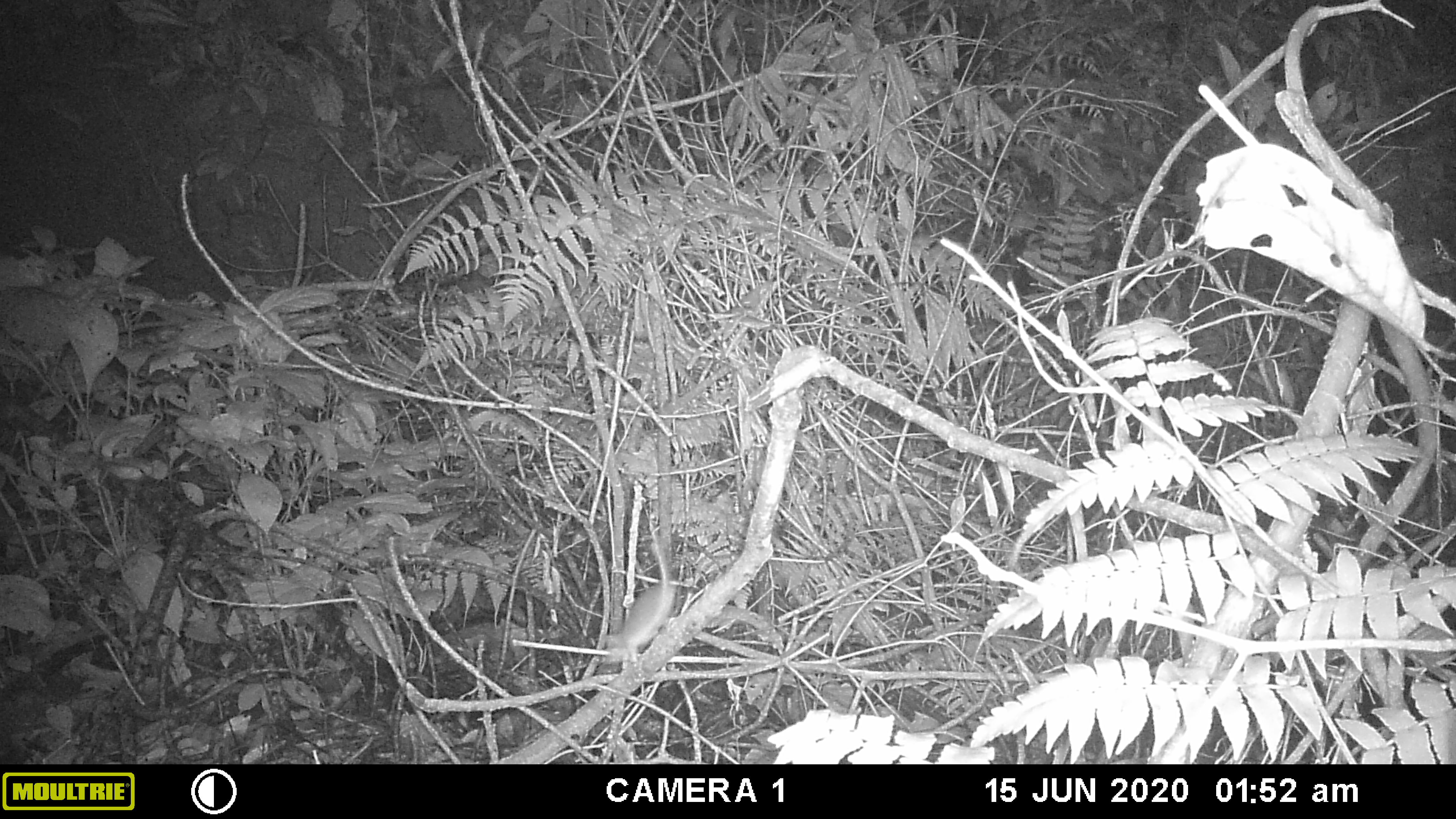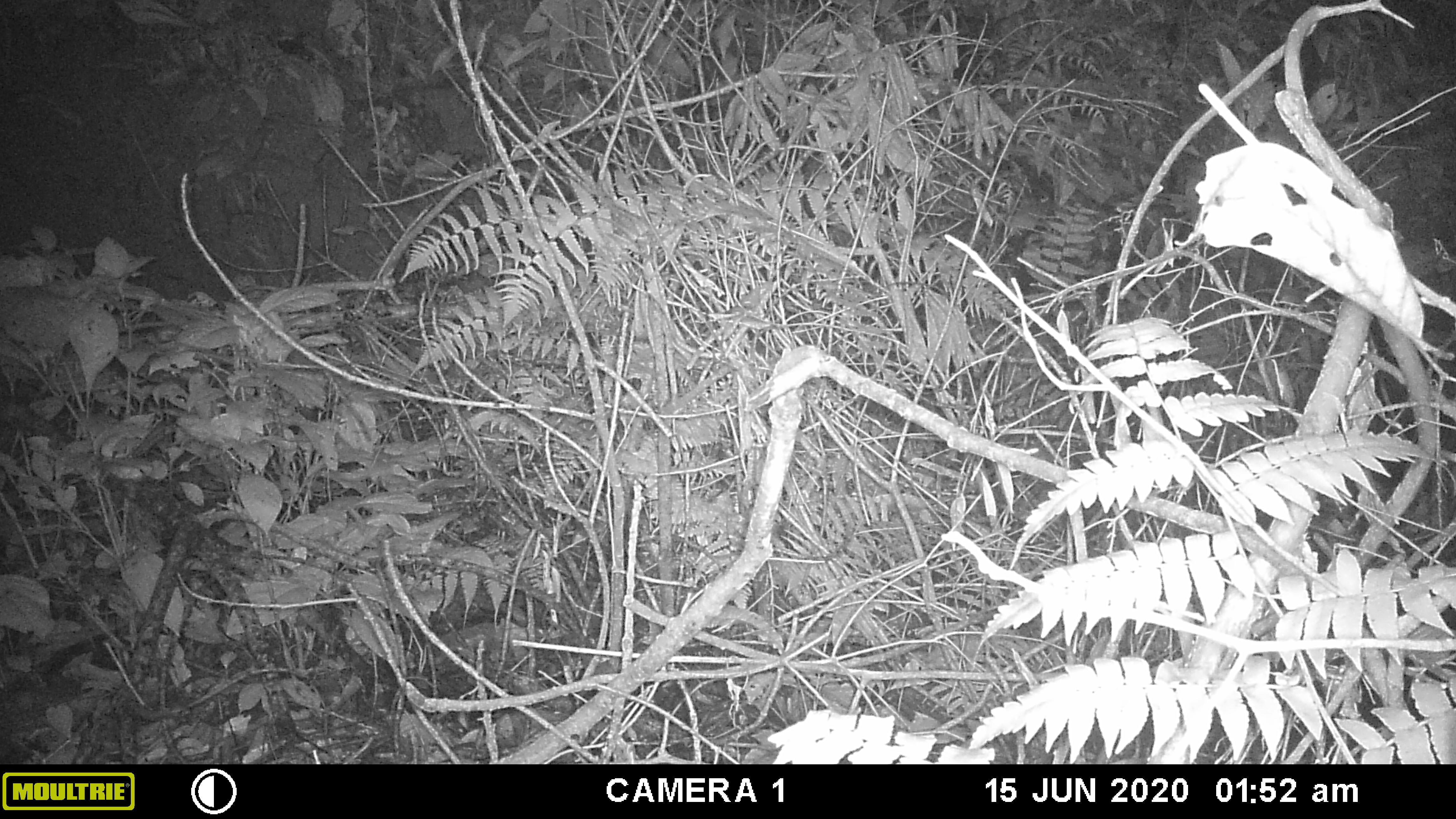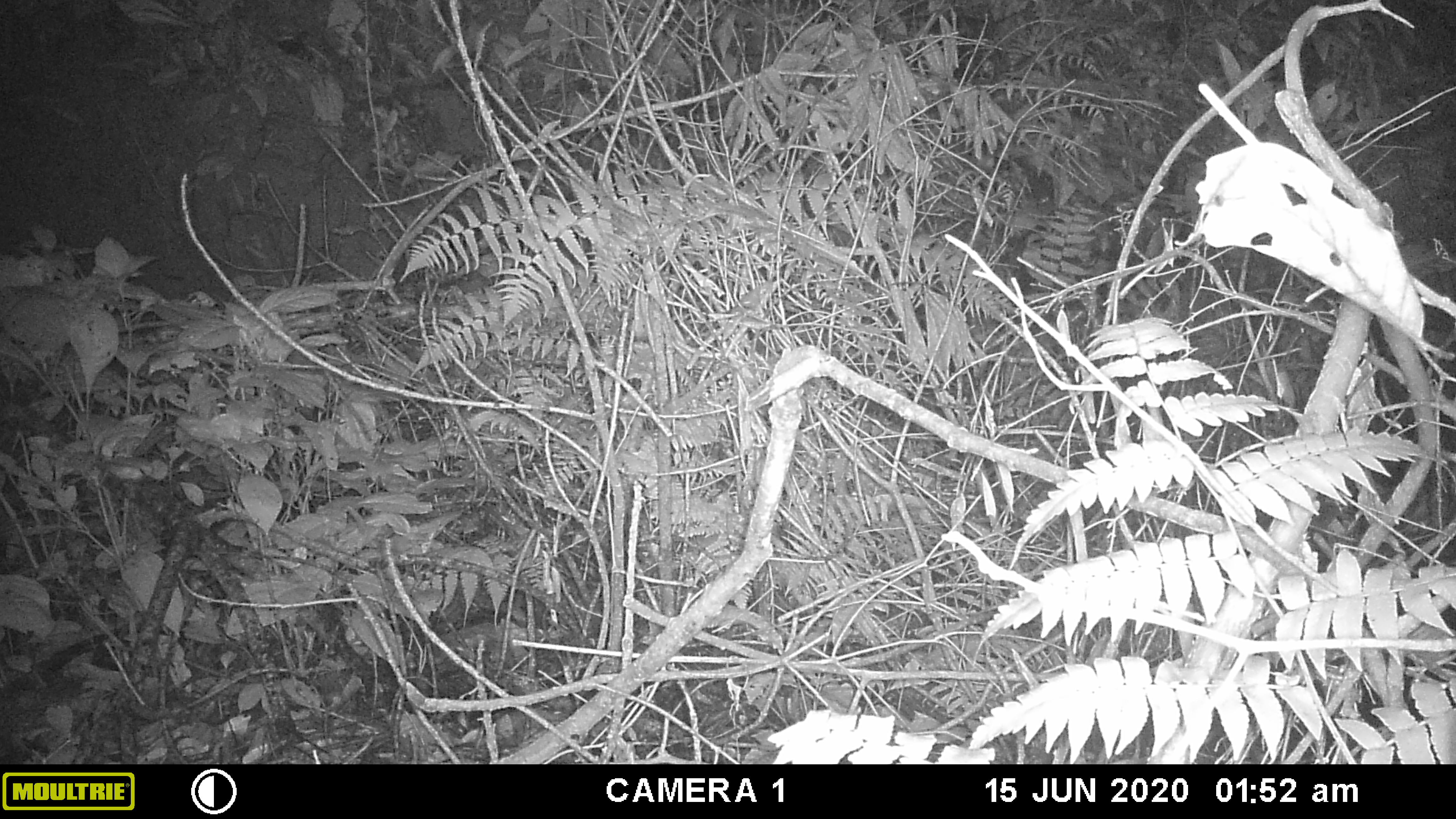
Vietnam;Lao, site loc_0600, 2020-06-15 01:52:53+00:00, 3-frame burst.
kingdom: Animalia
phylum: Chordata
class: Mammalia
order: Rodentia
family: Muridae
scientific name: Muridae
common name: old-world mice and rats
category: unidentified murid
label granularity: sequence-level